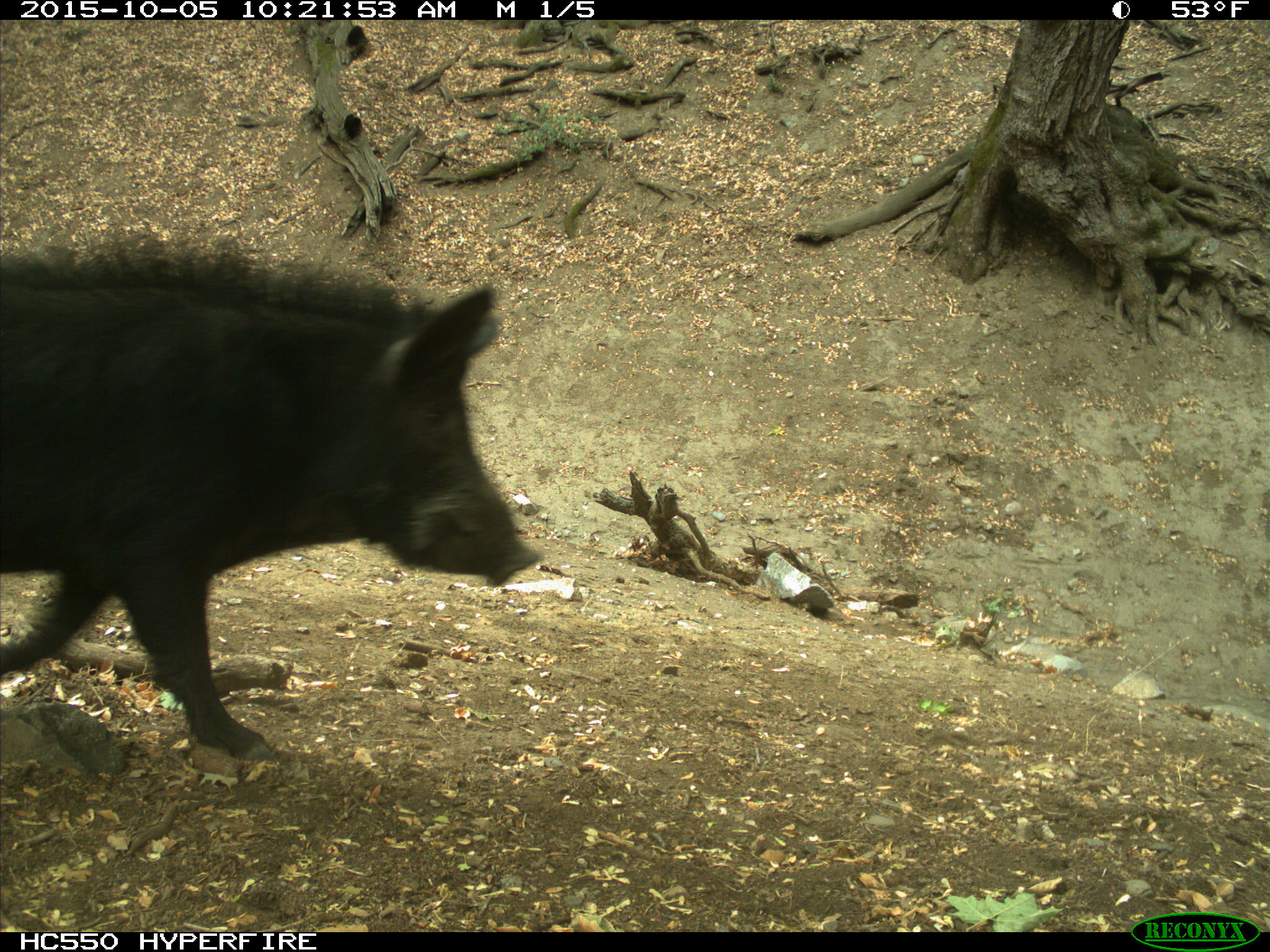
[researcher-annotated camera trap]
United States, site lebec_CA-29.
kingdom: Animalia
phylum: Chordata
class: Mammalia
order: Artiodactyla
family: Suidae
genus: Sus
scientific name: Sus scrofa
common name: wild boar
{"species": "Sus scrofa (wild boar)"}